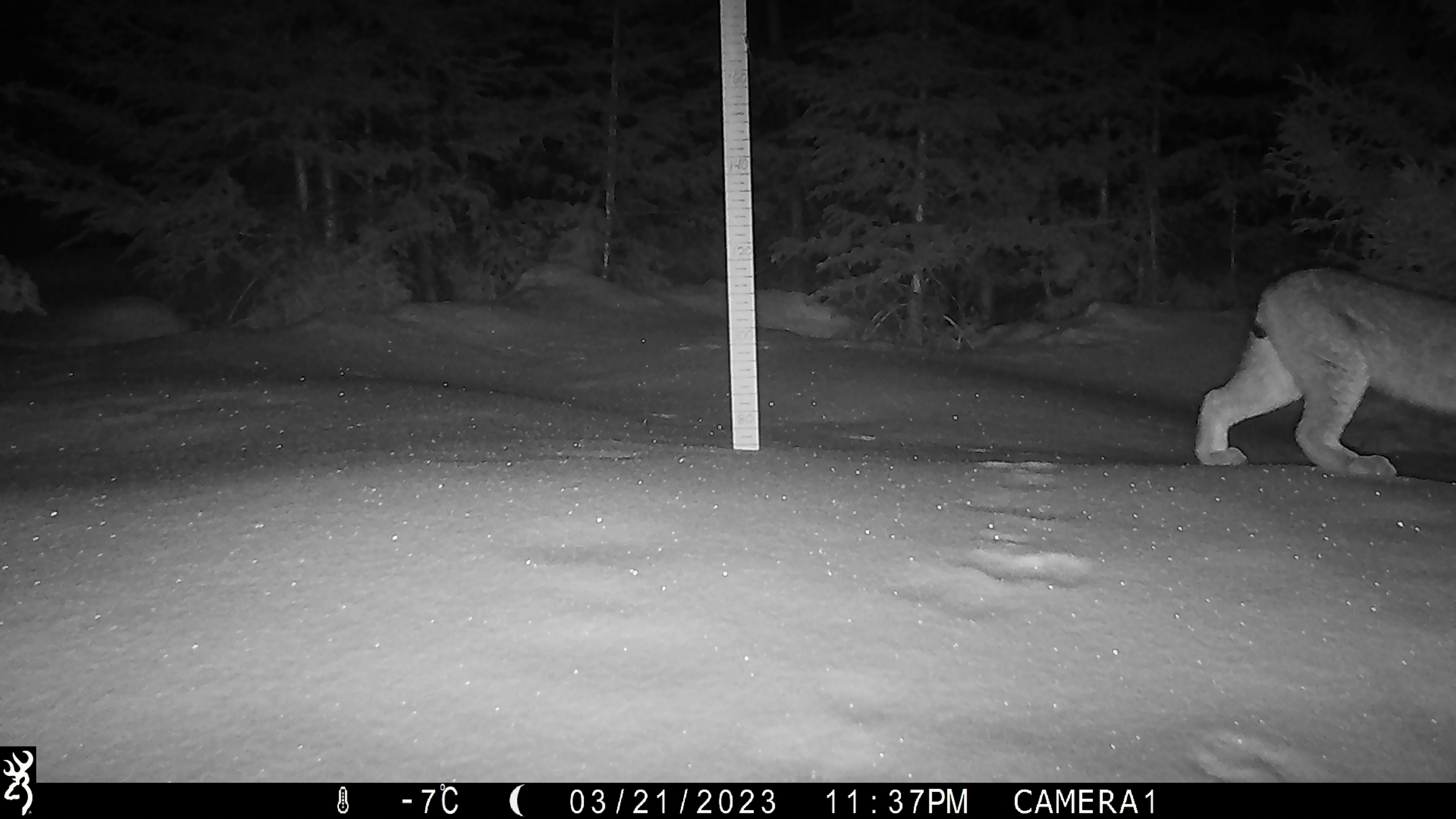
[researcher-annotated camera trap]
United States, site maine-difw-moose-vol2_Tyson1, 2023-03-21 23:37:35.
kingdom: Animalia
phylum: Chordata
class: Mammalia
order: Carnivora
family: Felidae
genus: Lynx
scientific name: Lynx canadensis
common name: canada lynx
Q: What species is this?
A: Canada lynx (Lynx canadensis).